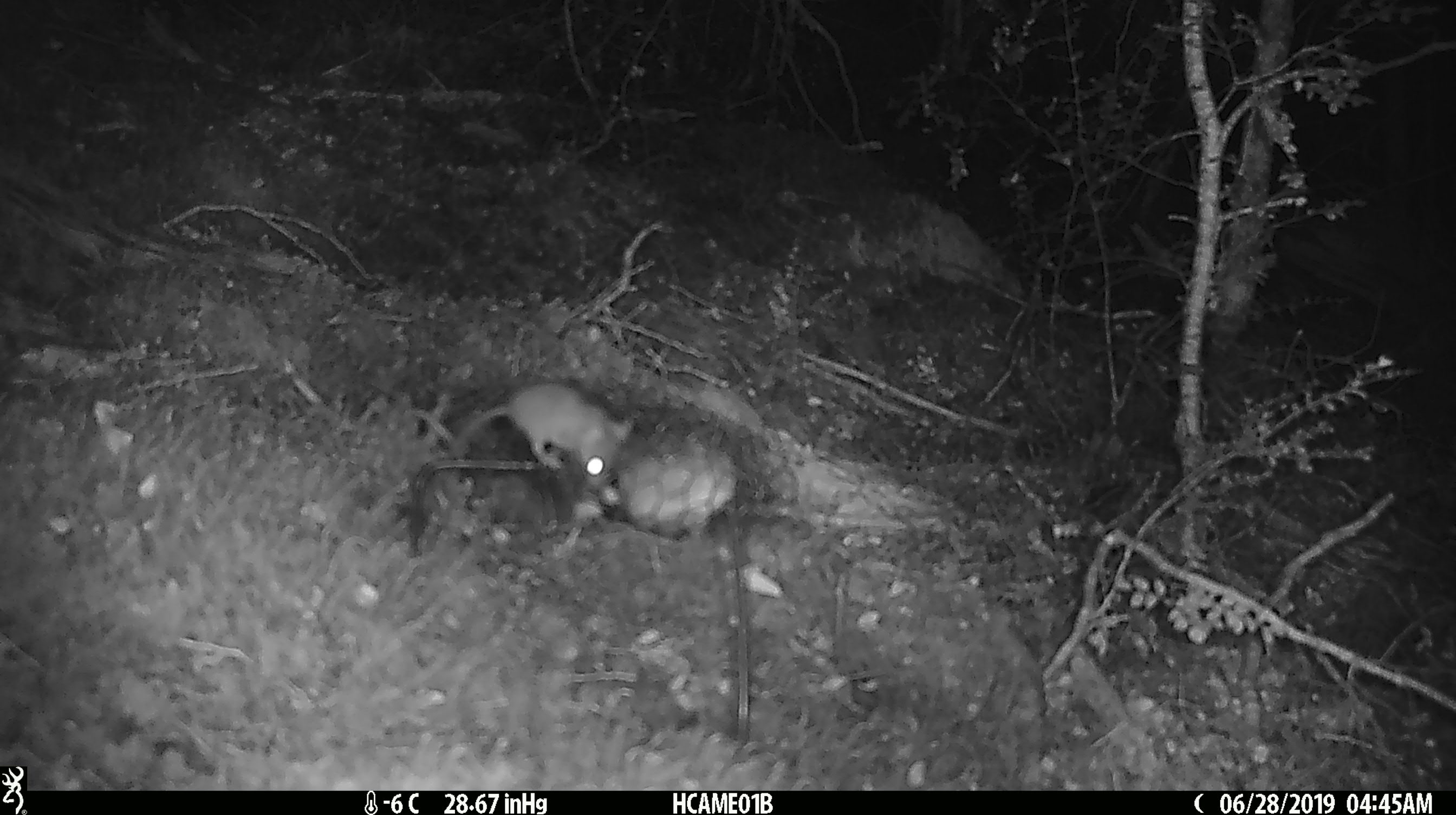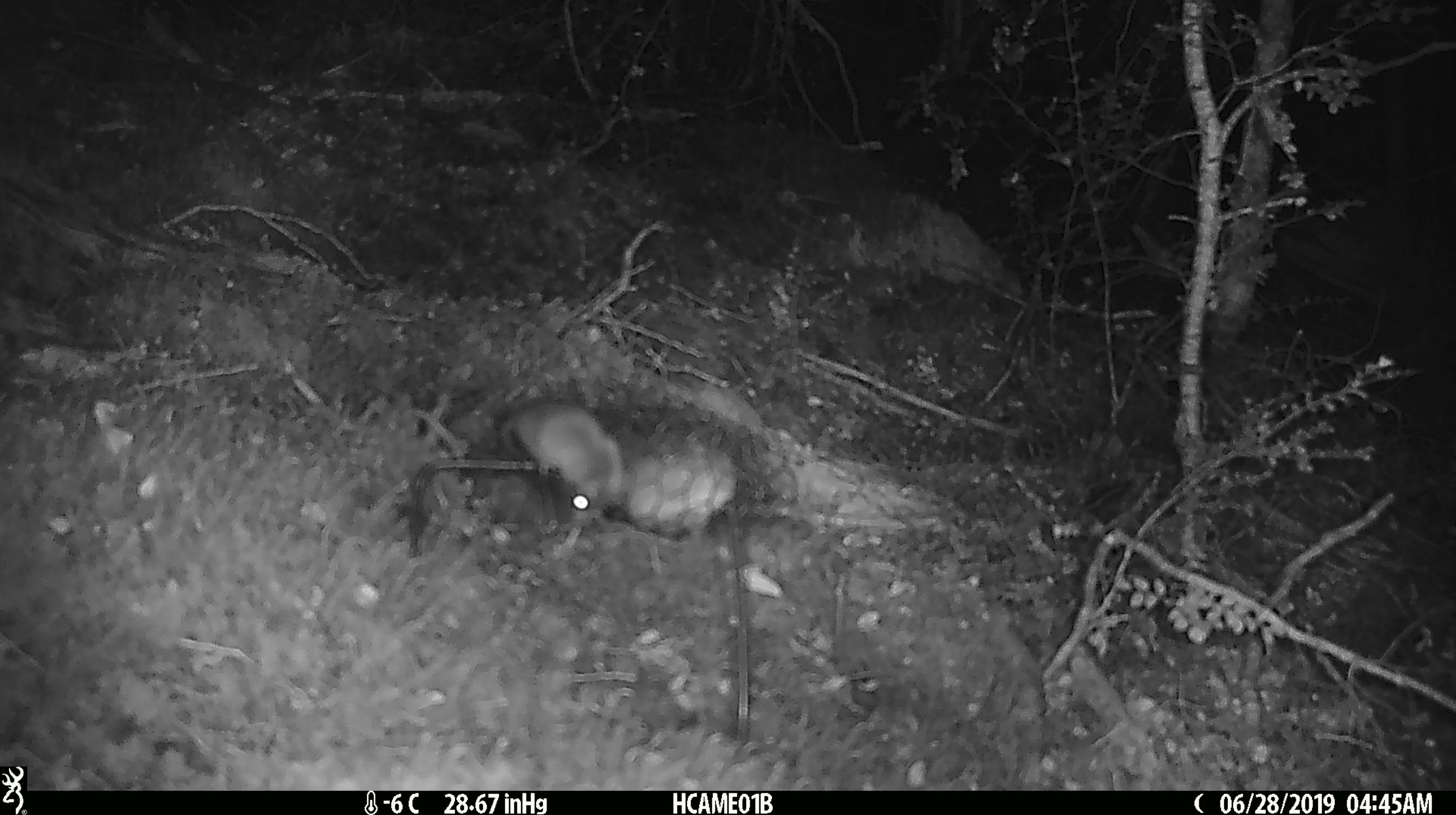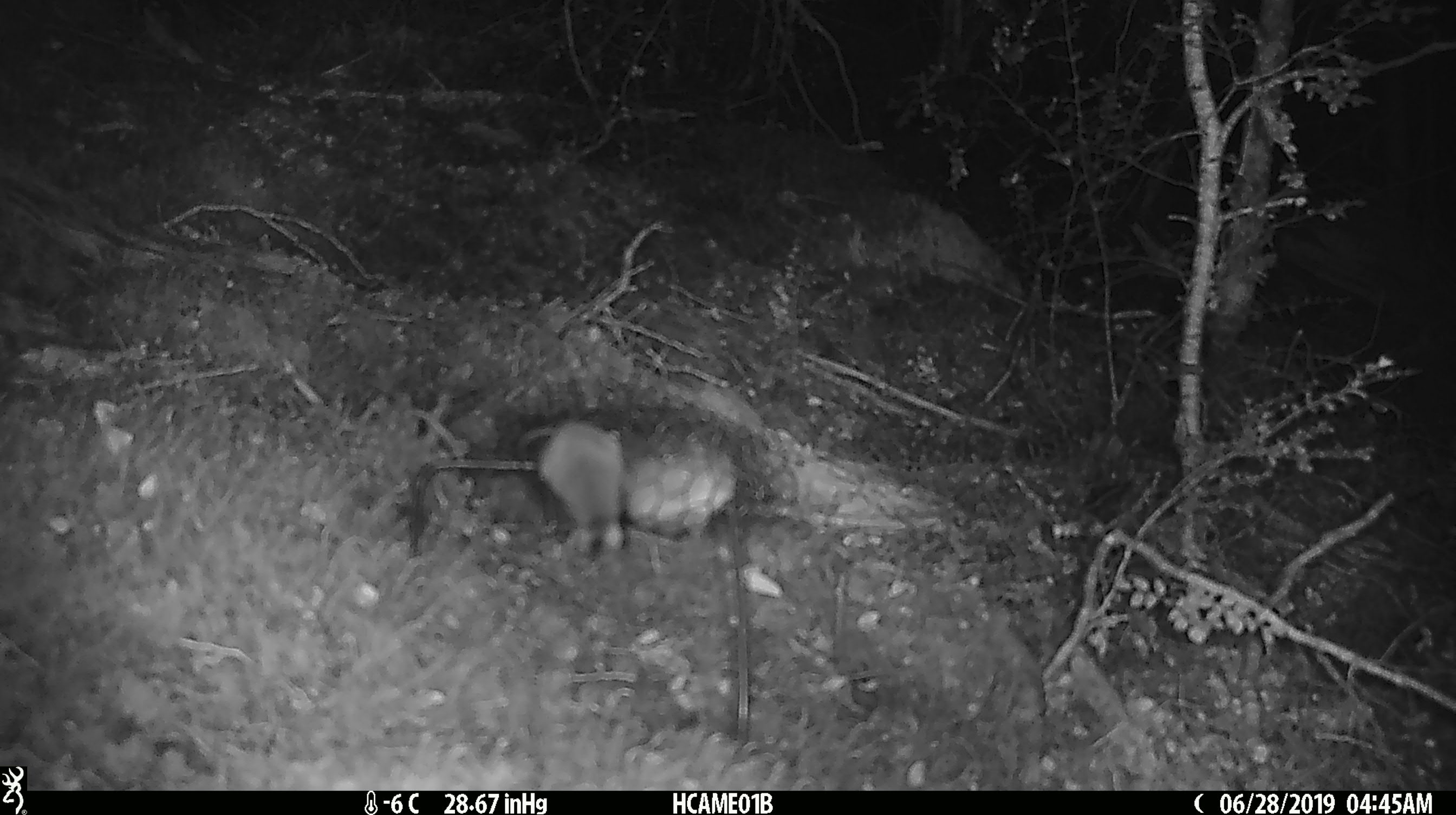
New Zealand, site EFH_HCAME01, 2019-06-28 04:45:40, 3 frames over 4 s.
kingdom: Animalia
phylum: Chordata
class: Mammalia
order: Rodentia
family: Muridae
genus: Mus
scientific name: Mus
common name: mouse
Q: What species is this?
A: Mouse (Mus).